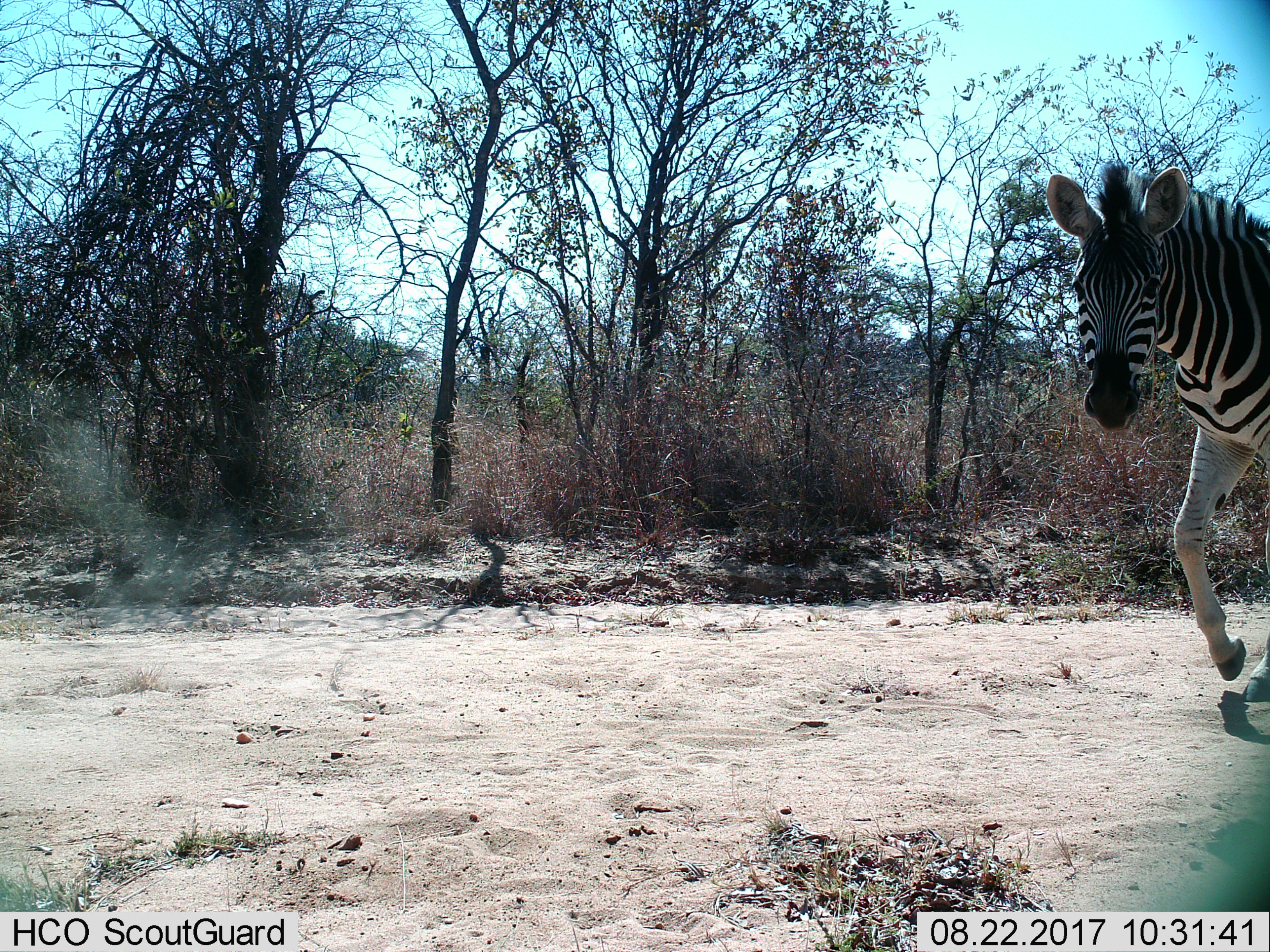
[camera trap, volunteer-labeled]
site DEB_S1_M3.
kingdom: Animalia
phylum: Chordata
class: Mammalia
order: Perissodactyla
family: Equidae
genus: Equus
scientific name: Equus quagga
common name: plains zebra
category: zebraplains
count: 1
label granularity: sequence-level